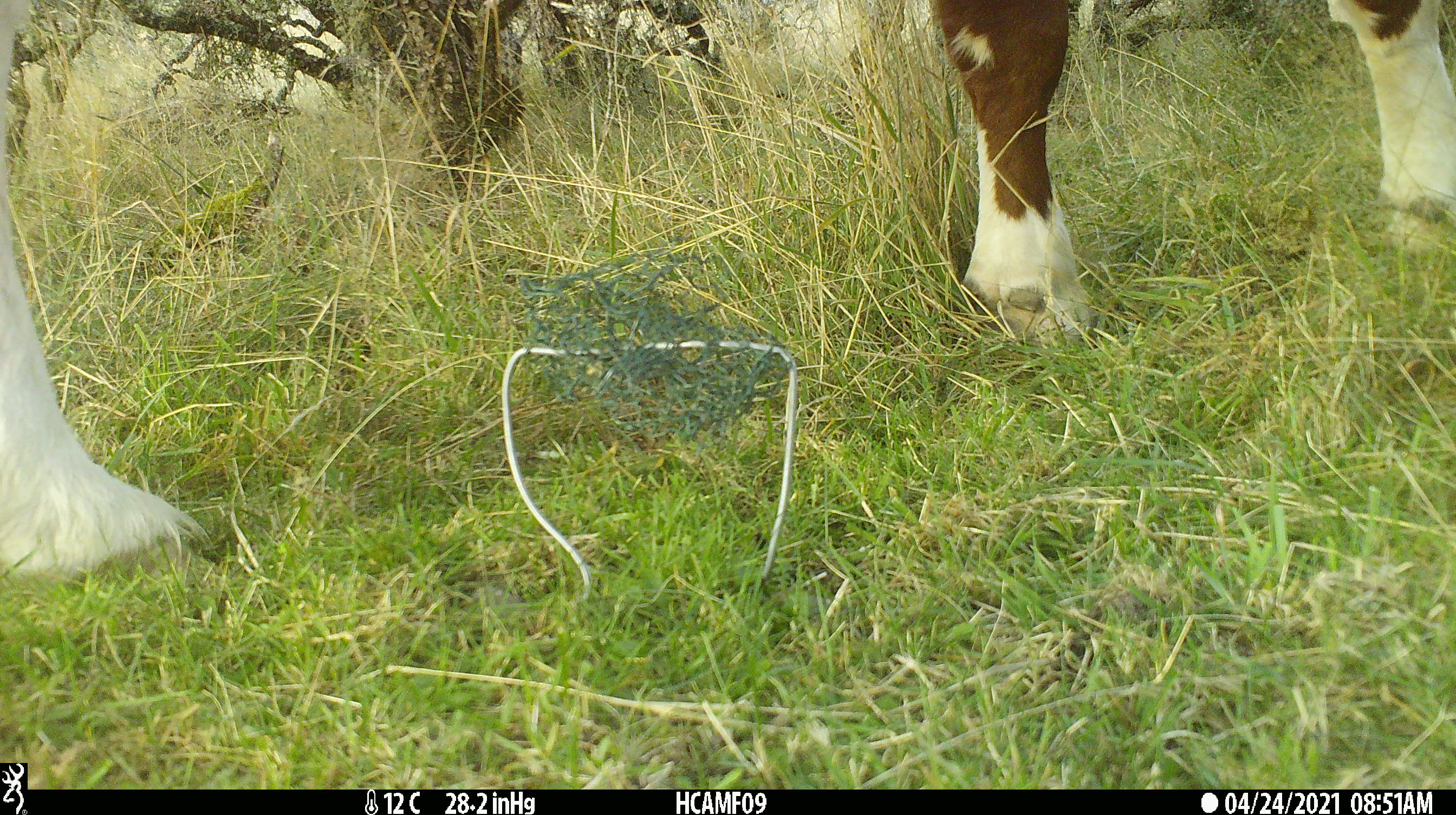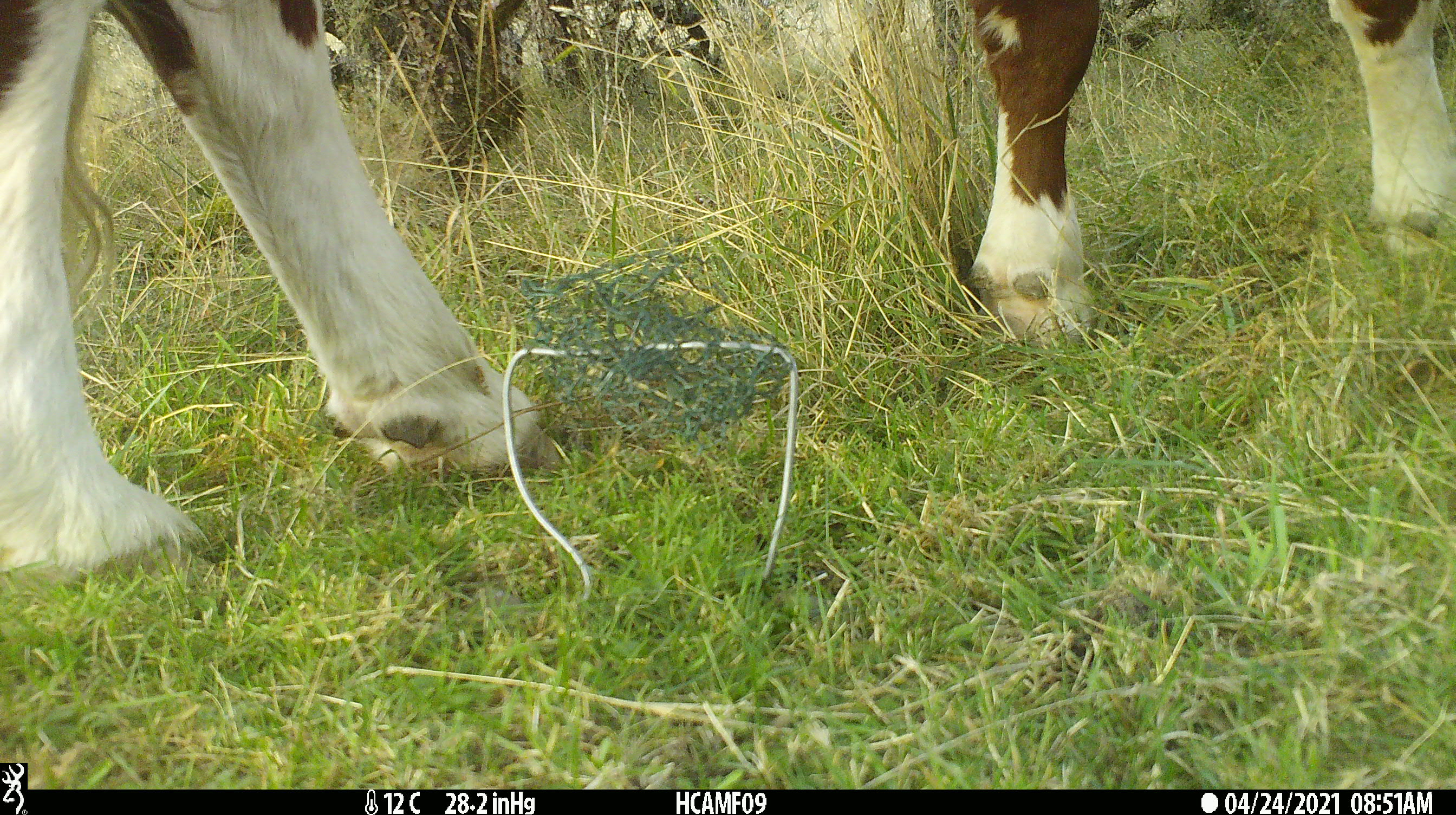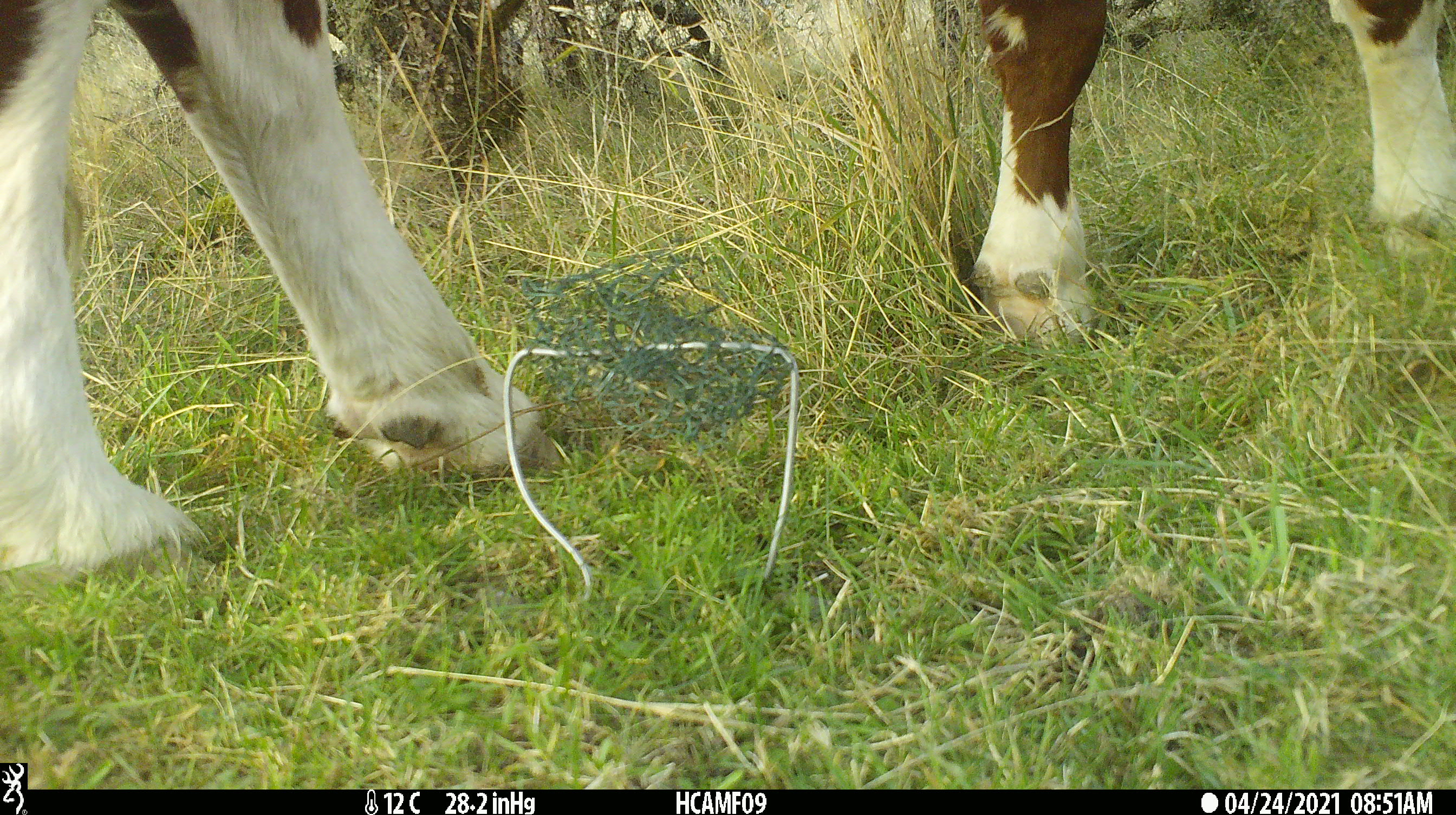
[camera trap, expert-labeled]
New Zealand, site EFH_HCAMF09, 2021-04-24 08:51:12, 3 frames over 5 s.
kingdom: Animalia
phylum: Chordata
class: Mammalia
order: Artiodactyla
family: Bovidae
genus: Bos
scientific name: Bos taurus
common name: domestic cow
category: cow